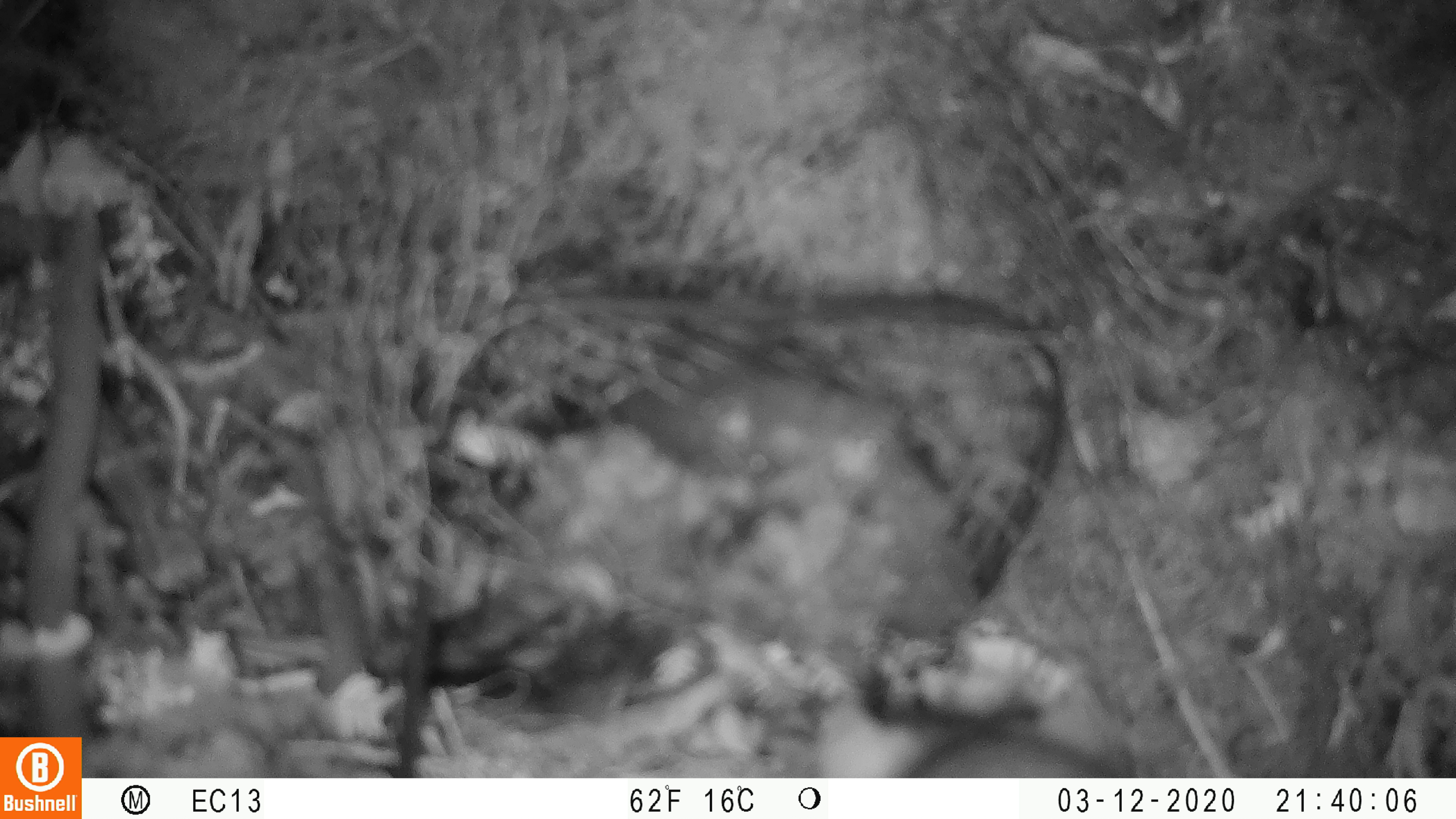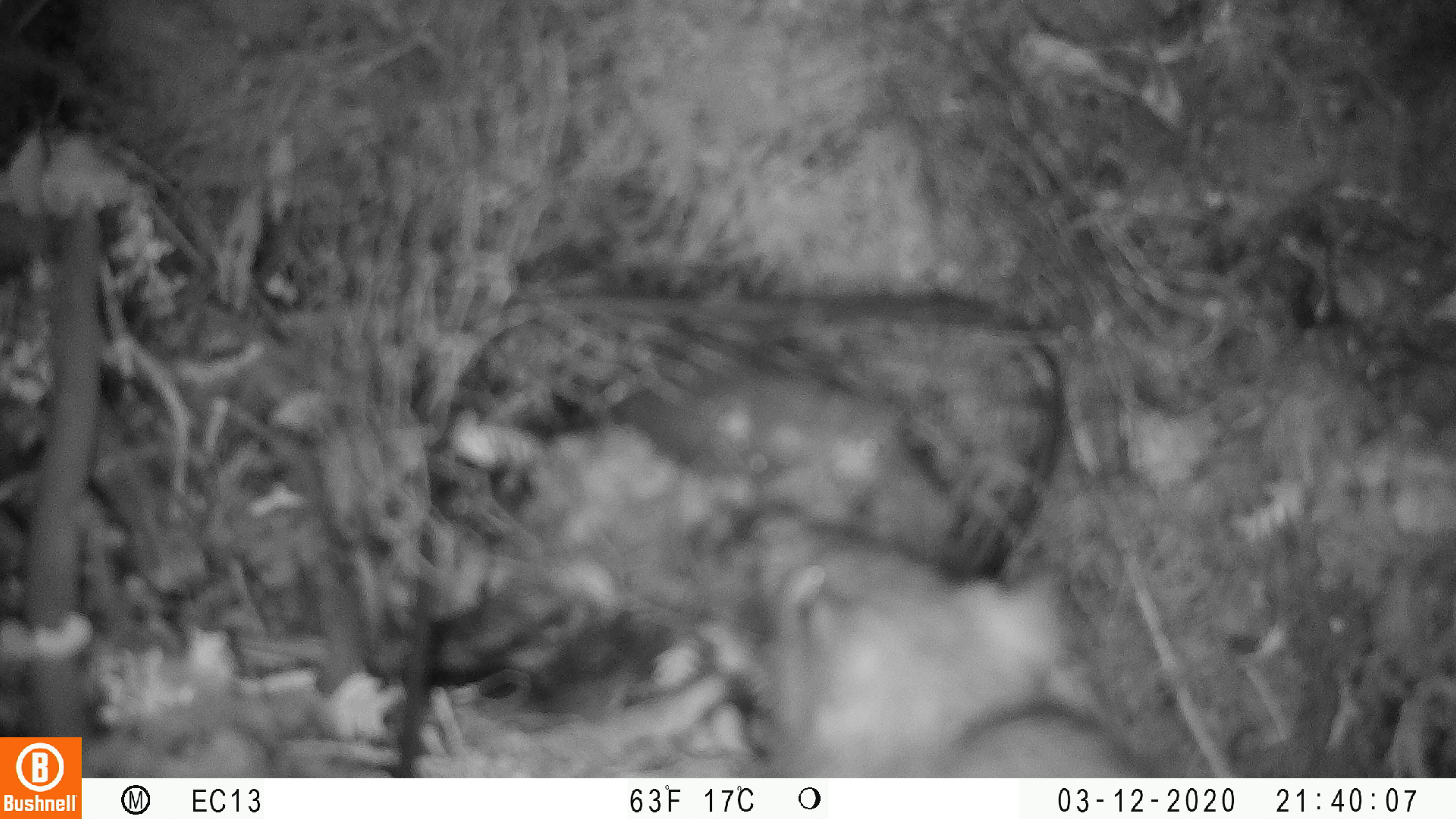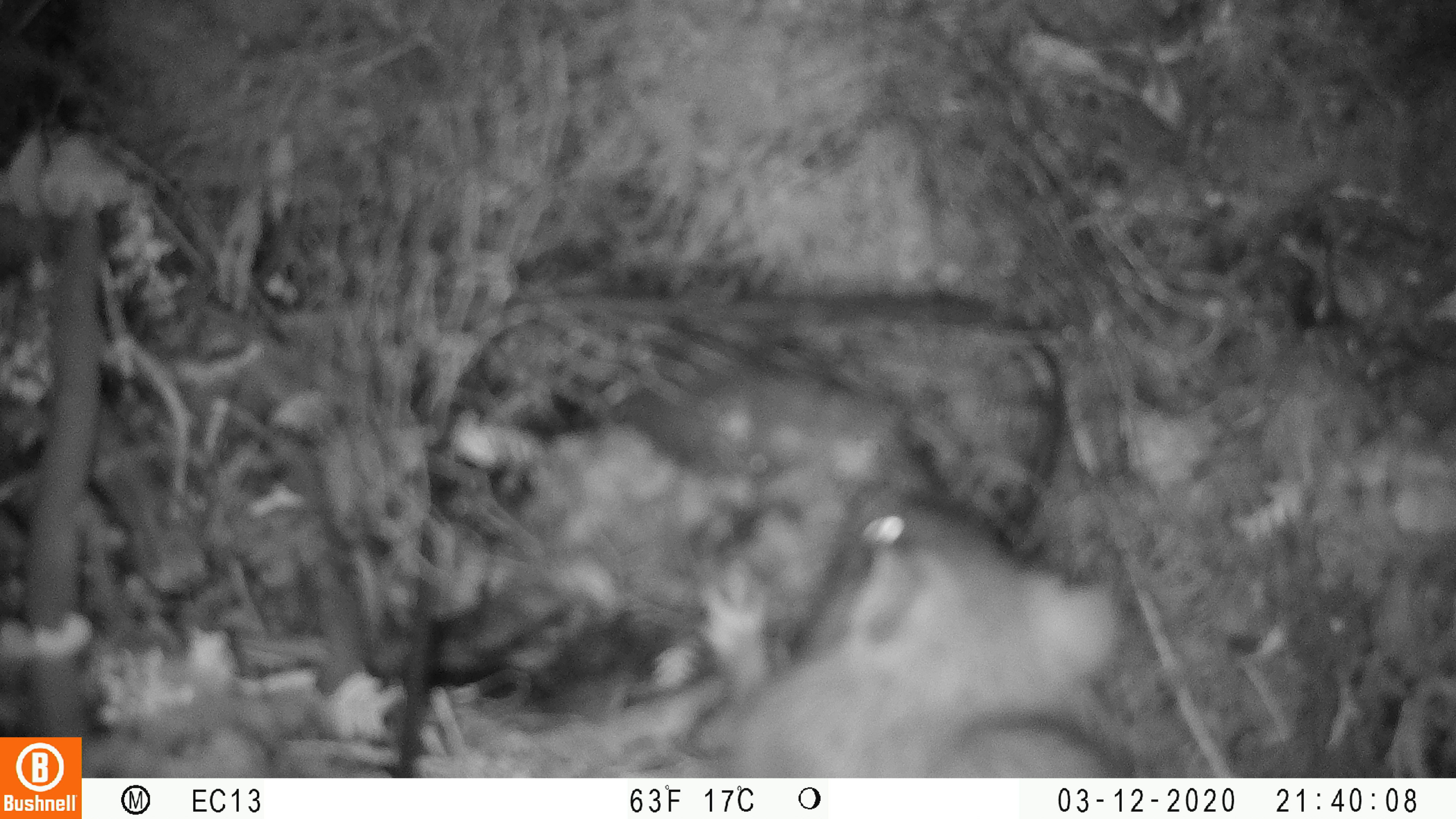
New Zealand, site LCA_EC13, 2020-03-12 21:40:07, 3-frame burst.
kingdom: Animalia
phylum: Chordata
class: Mammalia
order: Rodentia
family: Muridae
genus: Rattus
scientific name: Rattus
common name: rat